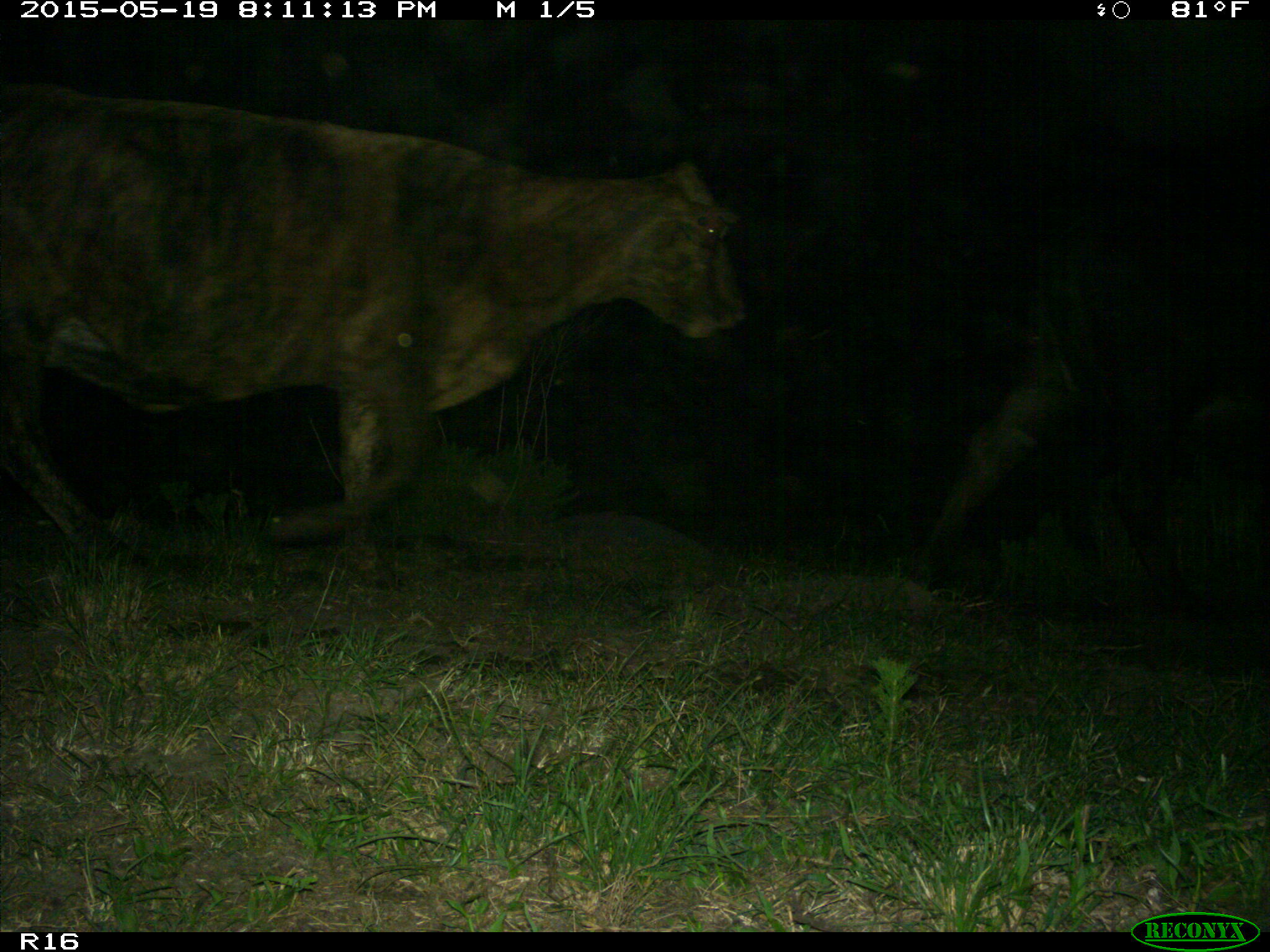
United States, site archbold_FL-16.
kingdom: Animalia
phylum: Chordata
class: Mammalia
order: Artiodactyla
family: Bovidae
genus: Bos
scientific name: Bos taurus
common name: domestic cow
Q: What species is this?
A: Bos taurus (domestic cow).